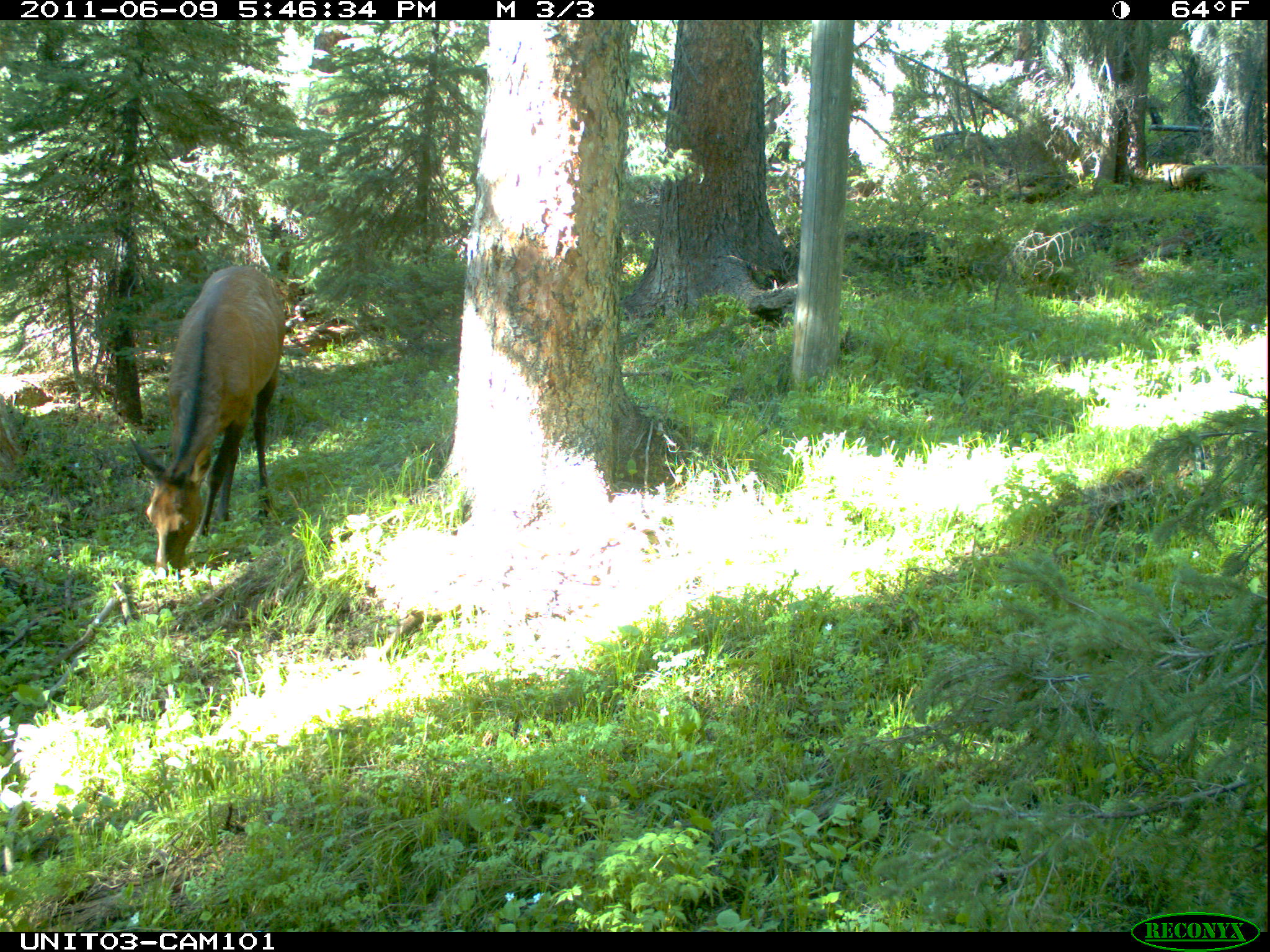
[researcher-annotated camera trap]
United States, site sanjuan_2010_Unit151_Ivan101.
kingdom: Animalia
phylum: Chordata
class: Mammalia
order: Artiodactyla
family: Cervidae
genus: Cervus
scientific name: Cervus elaphus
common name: red deer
Cervus elaphus (red deer).